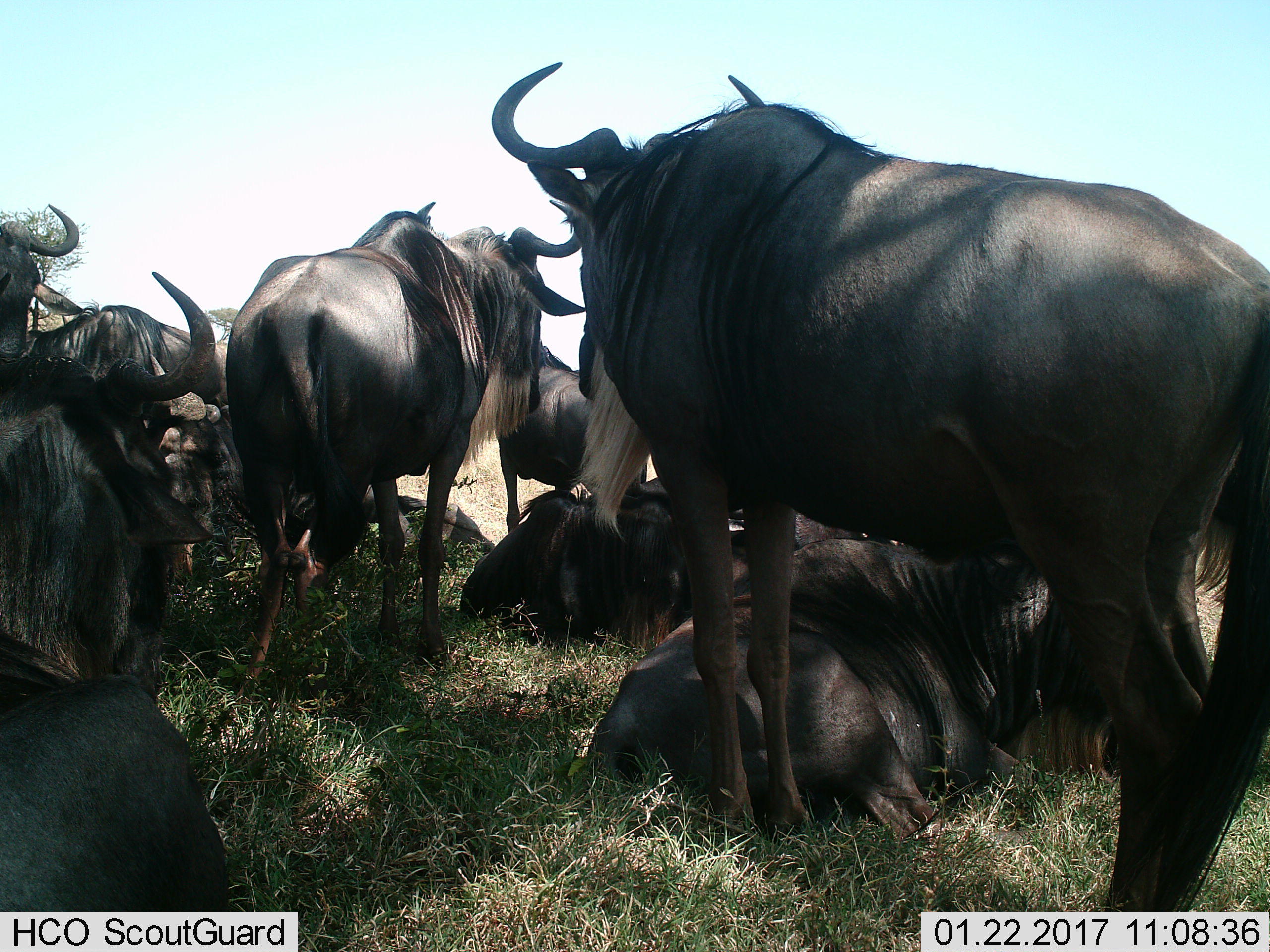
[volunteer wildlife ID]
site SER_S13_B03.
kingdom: Animalia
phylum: Chordata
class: Mammalia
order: Artiodactyla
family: Bovidae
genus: Connochaetes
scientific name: Connochaetes taurinus taurinus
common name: blue wildebeest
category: wildebeestblue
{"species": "wildebeestblue (blue wildebeest) (Connochaetes taurinus taurinus)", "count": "10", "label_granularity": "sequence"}